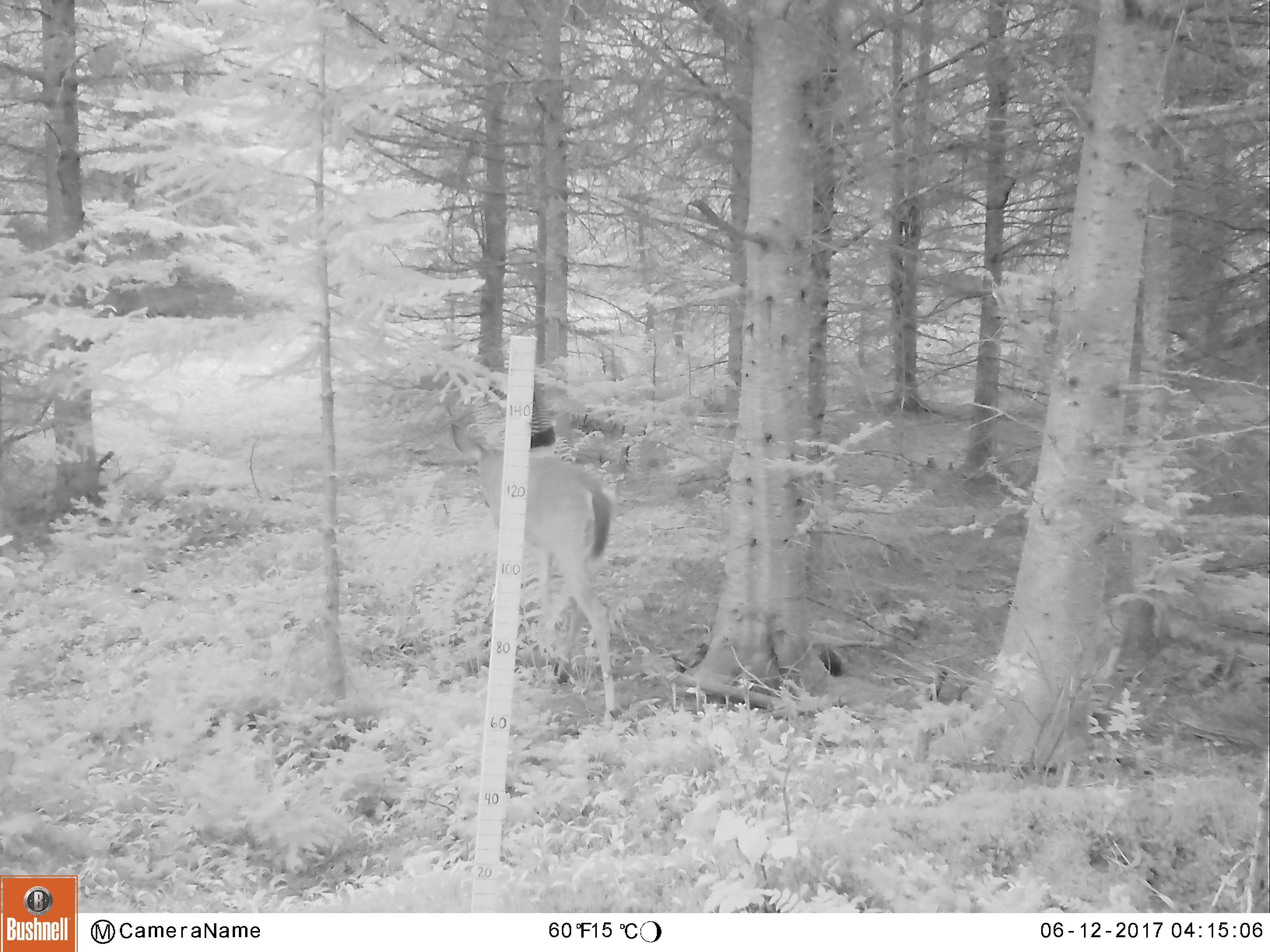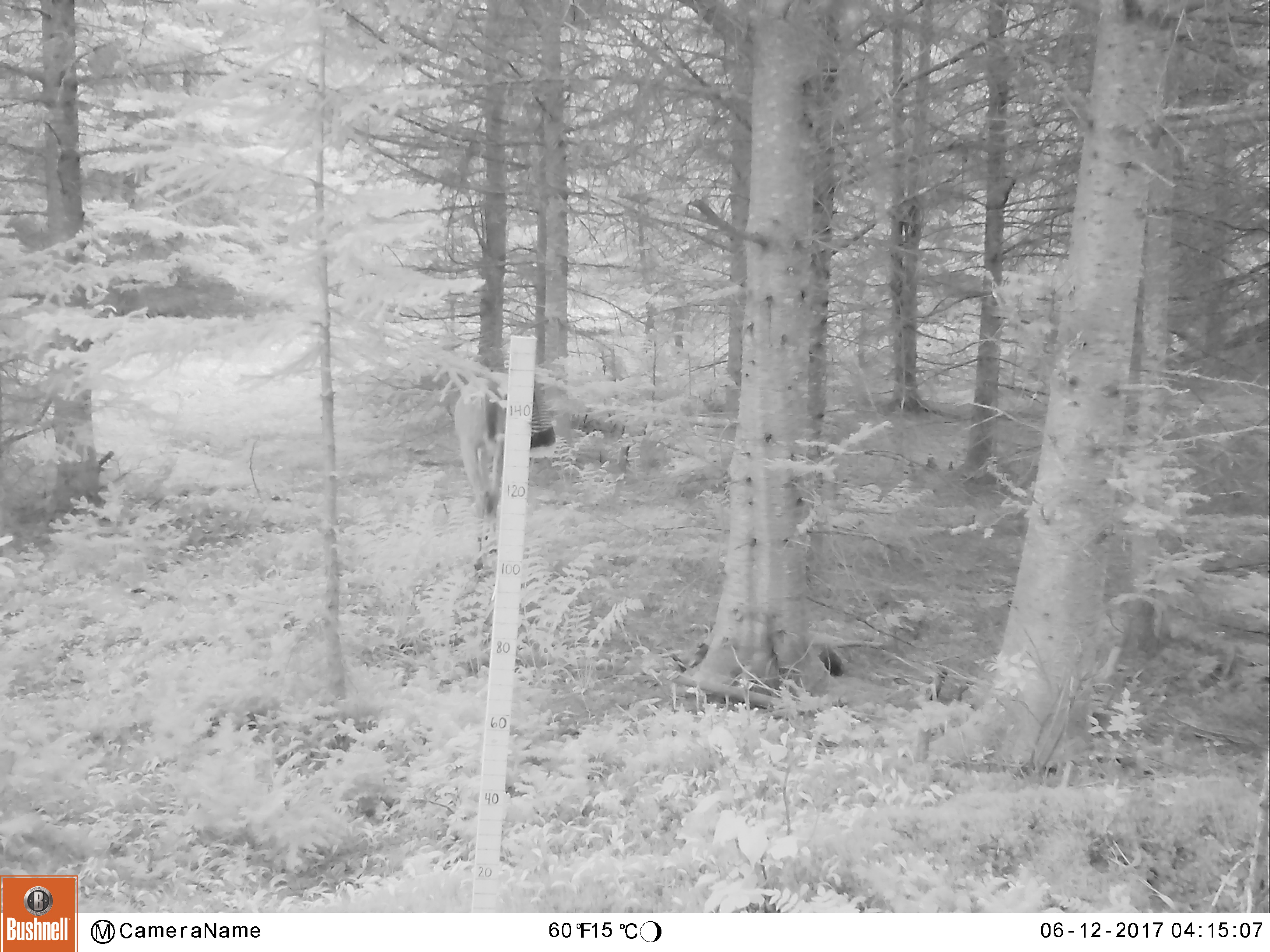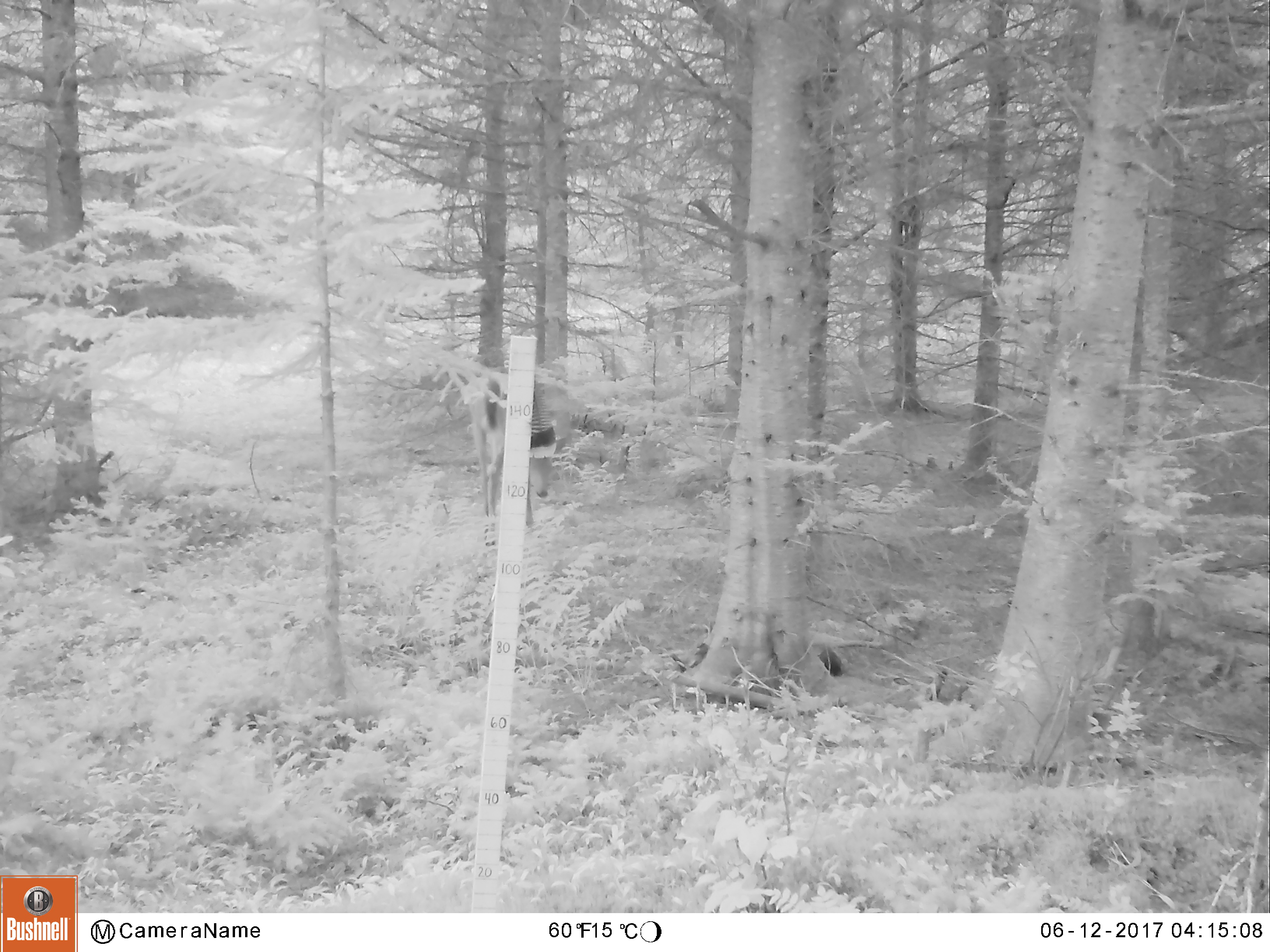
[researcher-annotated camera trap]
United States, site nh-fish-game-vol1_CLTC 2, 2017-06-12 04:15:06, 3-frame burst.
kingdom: Animalia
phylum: Chordata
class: Mammalia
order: Artiodactyla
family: Cervidae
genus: Odocoileus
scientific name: Odocoileus virginianus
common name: white-tailed deer